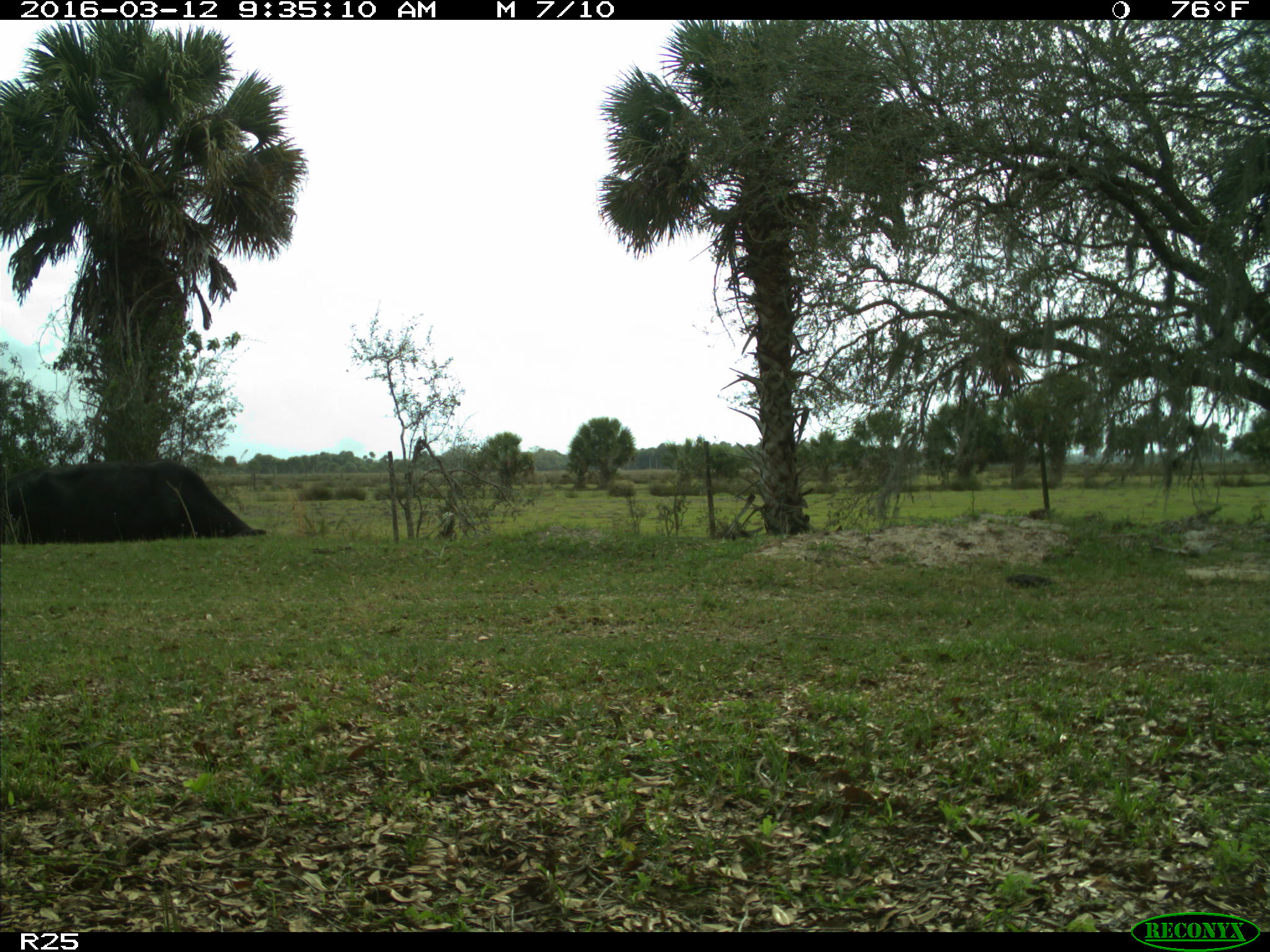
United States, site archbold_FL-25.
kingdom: Animalia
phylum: Chordata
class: Mammalia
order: Artiodactyla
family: Bovidae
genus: Bos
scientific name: Bos taurus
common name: domestic cow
Bos taurus (domestic cow).